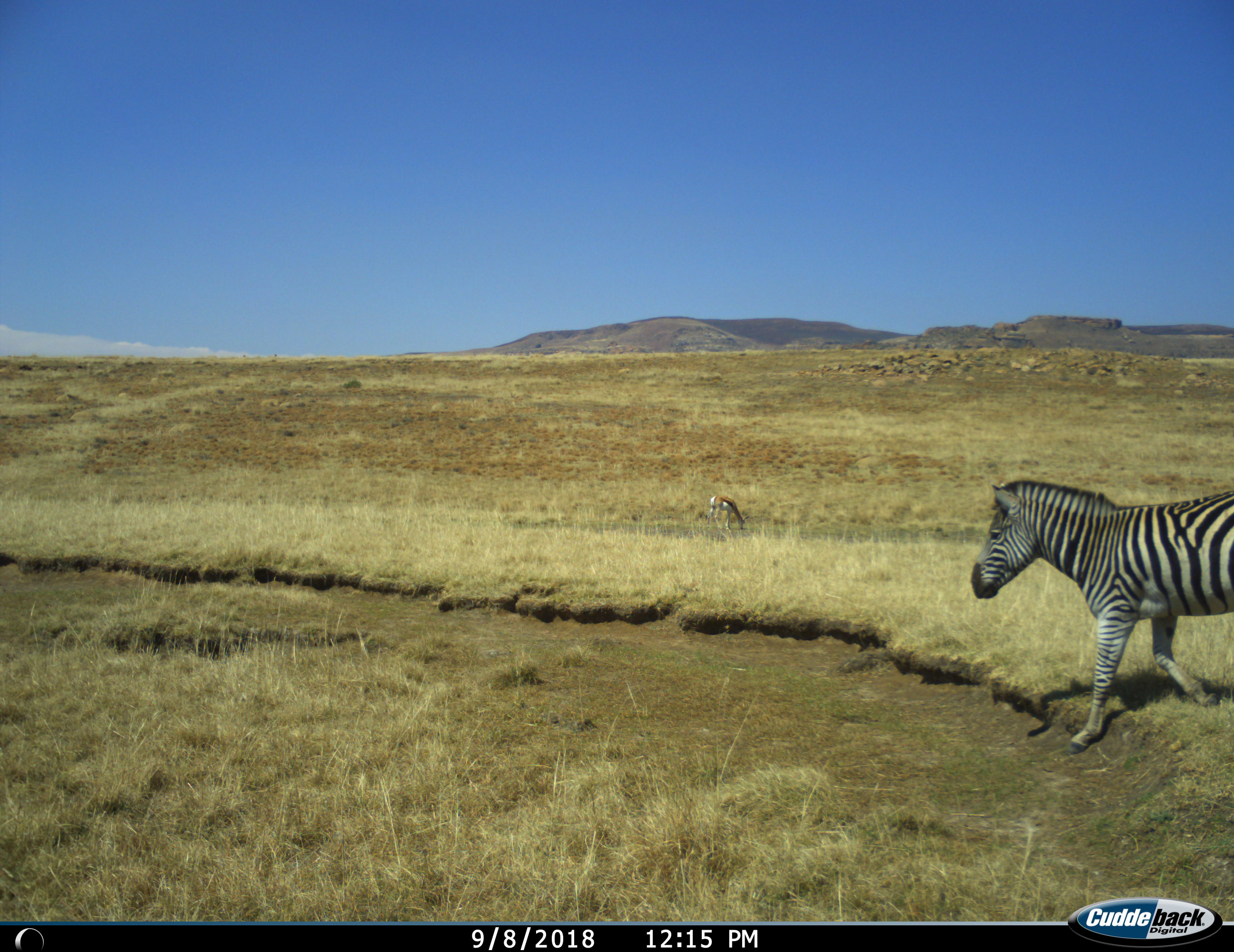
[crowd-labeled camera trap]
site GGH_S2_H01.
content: unidentified animal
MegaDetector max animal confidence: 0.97